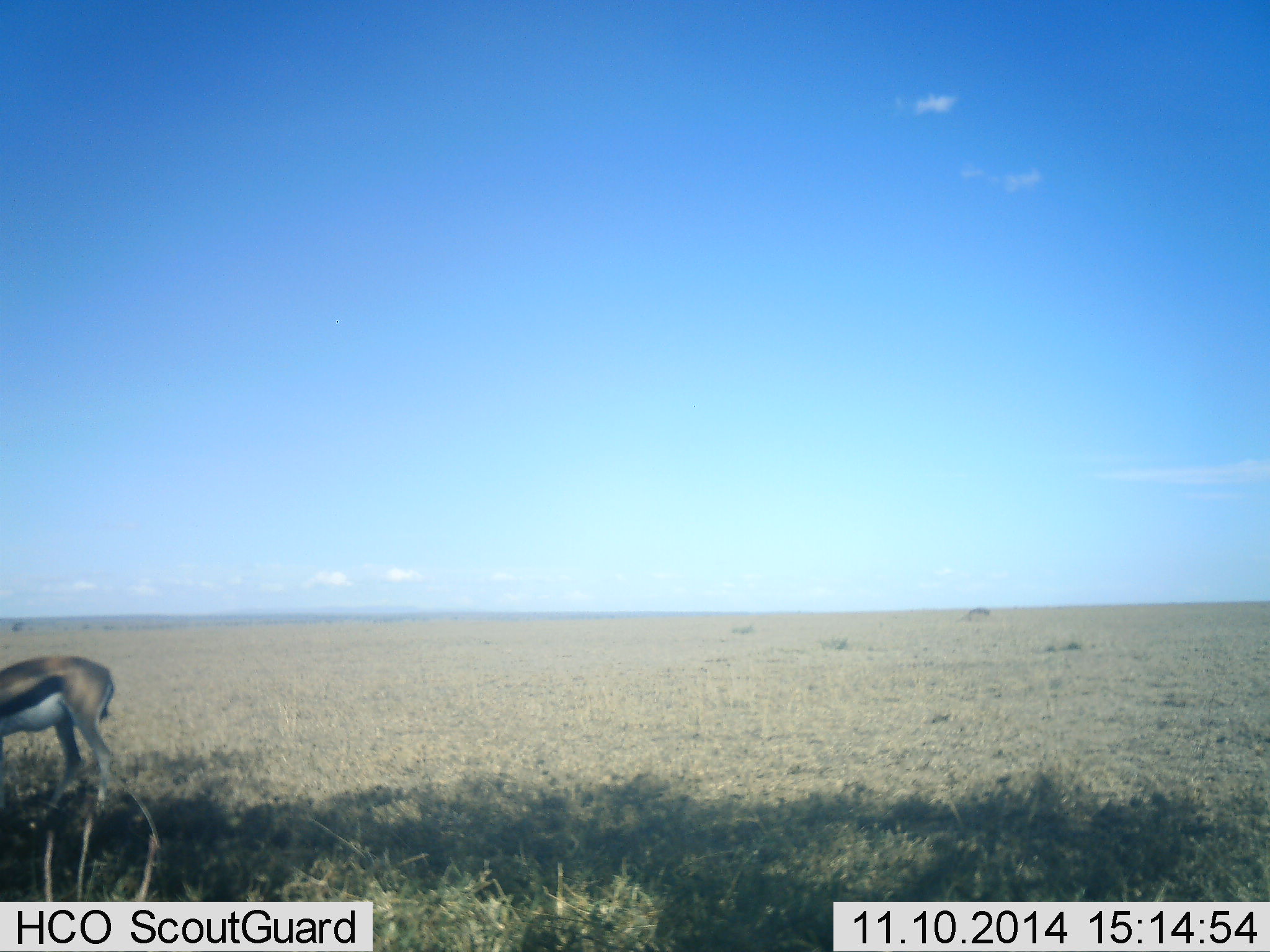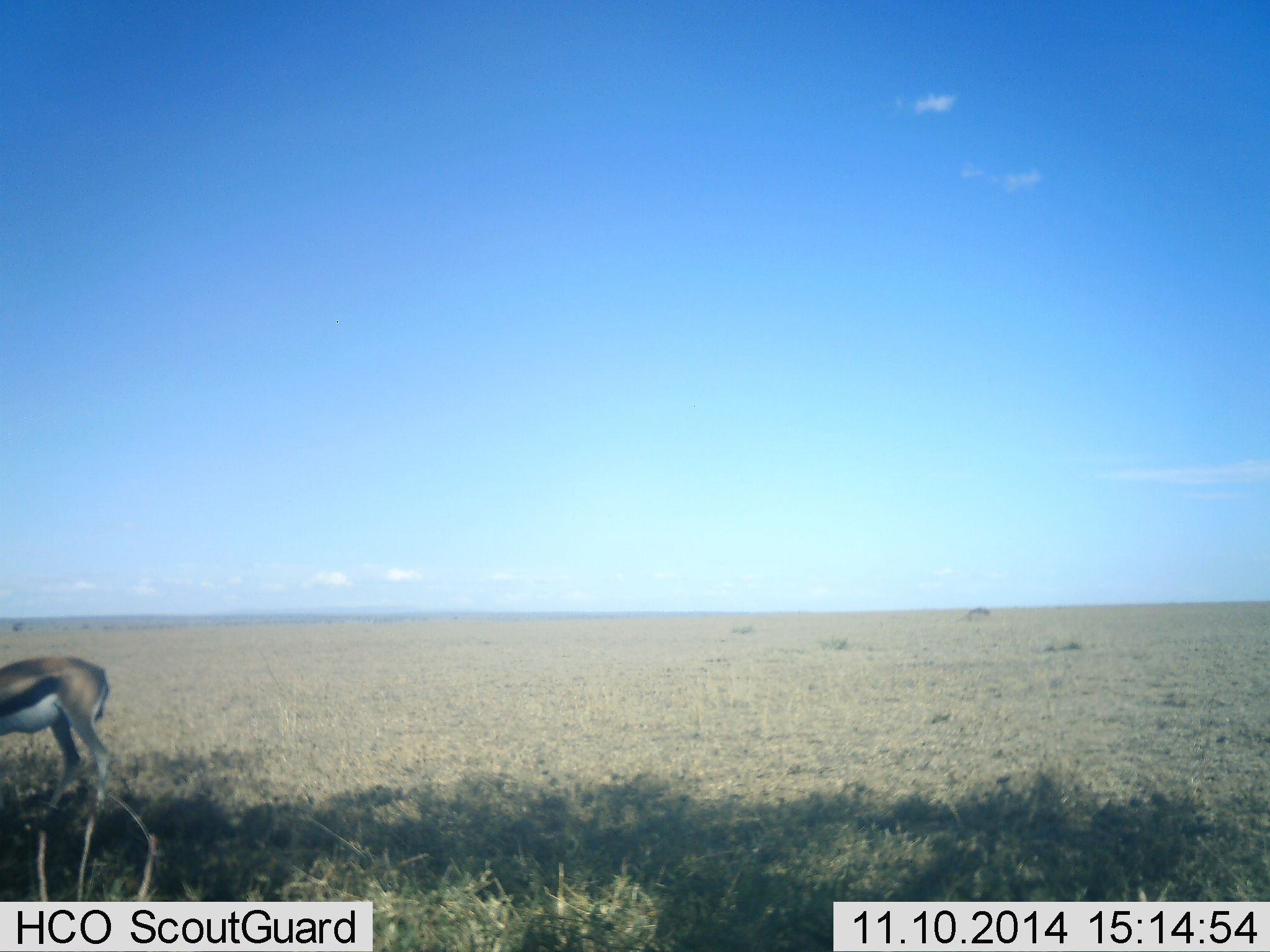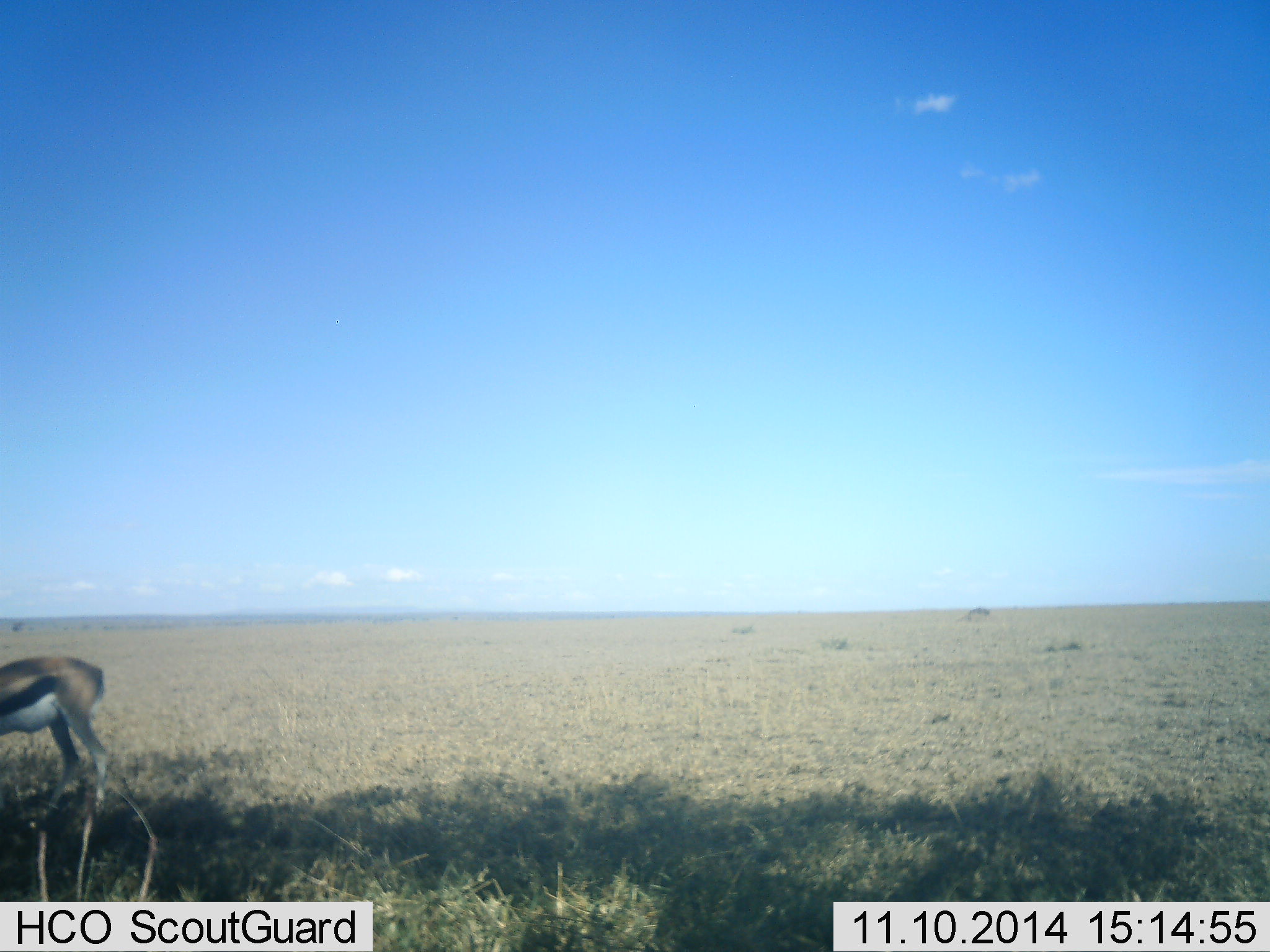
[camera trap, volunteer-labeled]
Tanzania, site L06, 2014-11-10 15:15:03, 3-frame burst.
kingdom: Animalia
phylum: Chordata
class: Mammalia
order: Artiodactyla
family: Bovidae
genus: Eudorcas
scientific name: Eudorcas thomsonii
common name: thomson's gazelle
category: gazellethomsons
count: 1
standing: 70%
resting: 0%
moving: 10%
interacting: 0%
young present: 0%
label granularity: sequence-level